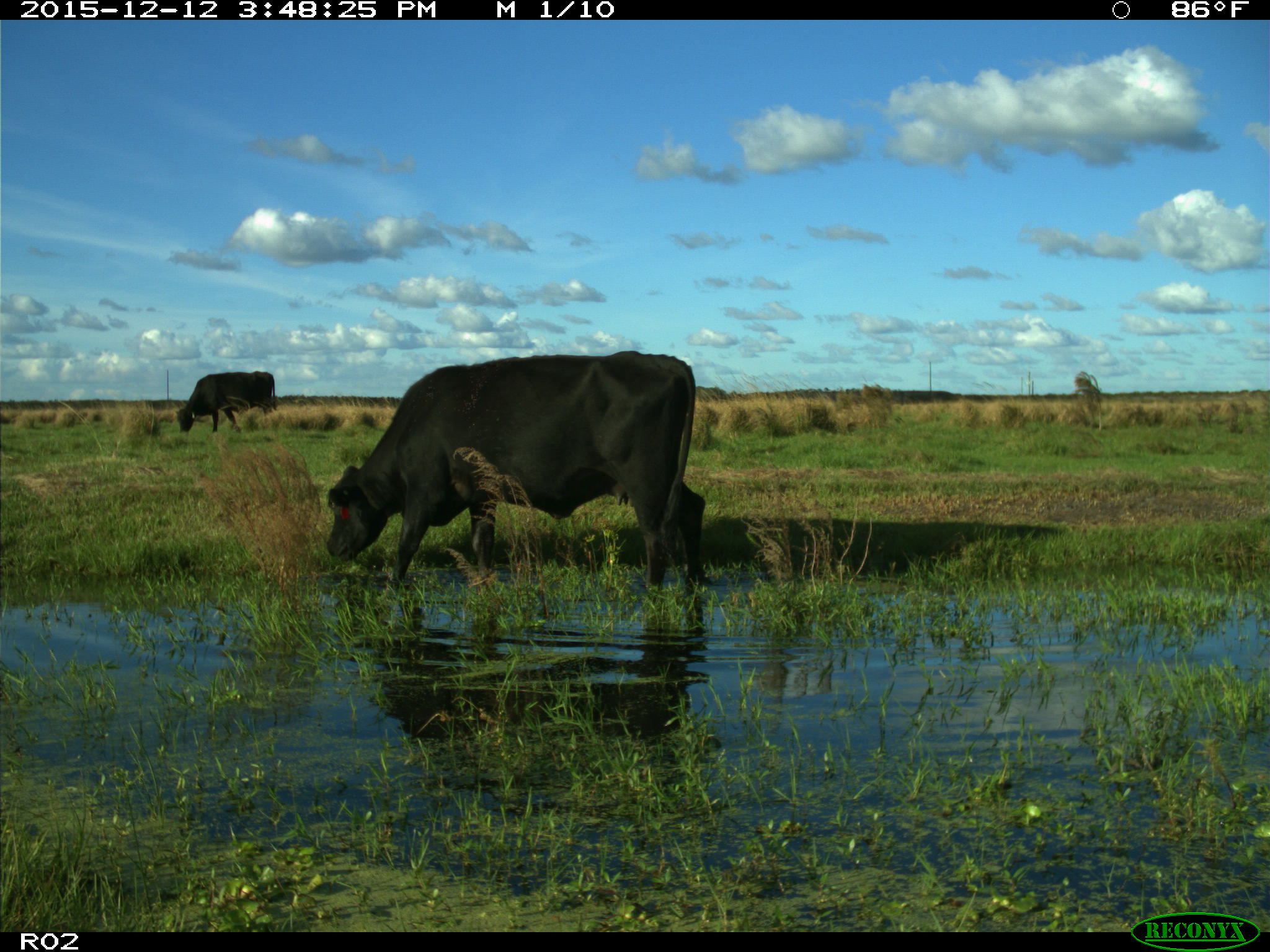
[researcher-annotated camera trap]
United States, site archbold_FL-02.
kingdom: Animalia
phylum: Chordata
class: Mammalia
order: Artiodactyla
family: Bovidae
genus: Bos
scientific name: Bos taurus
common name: domestic cow